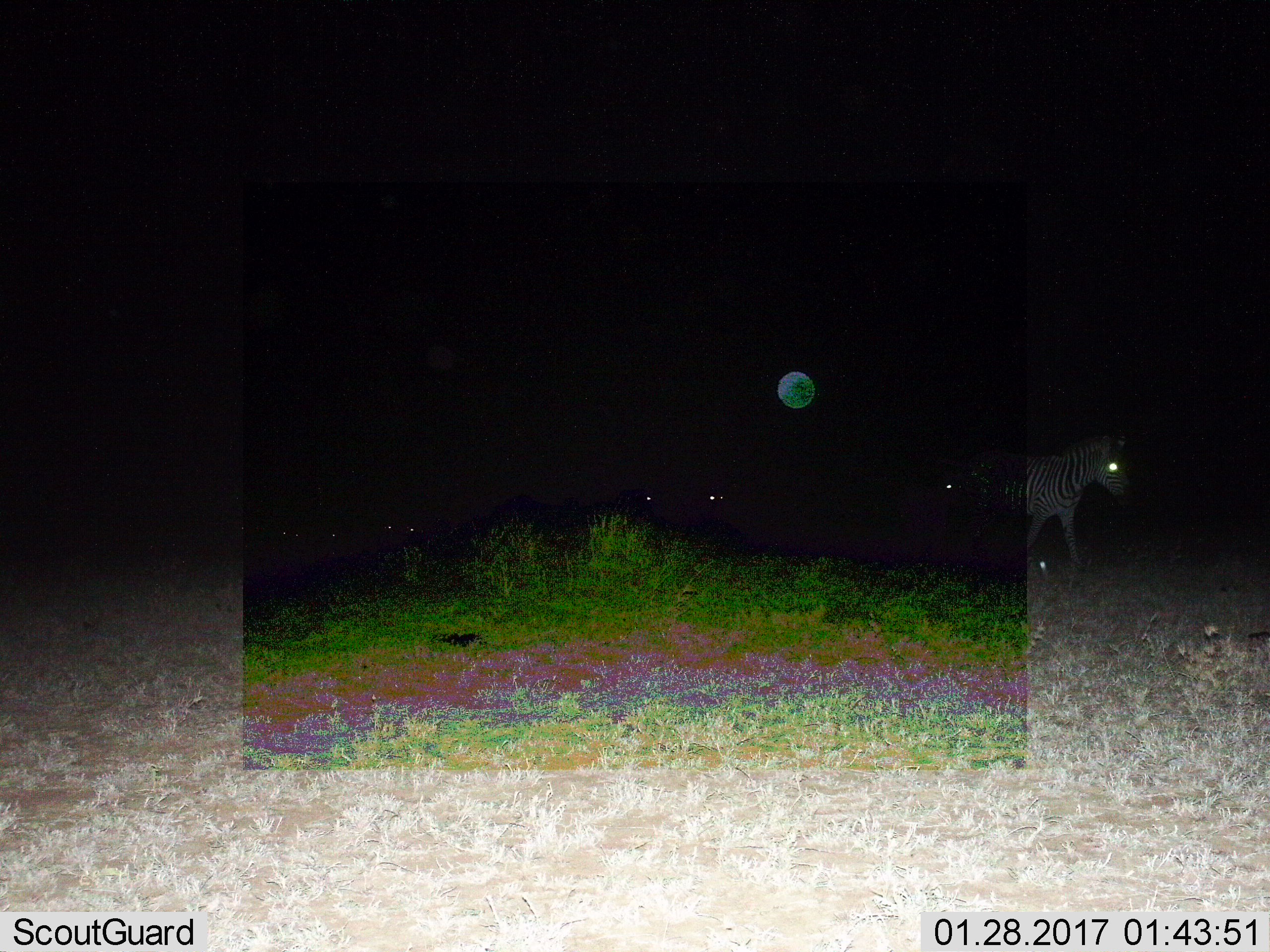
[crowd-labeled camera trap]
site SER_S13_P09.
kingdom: Animalia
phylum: Chordata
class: Mammalia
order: Perissodactyla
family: Equidae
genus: Equus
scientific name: Equus quagga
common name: plains zebra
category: zebraplains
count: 4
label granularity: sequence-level